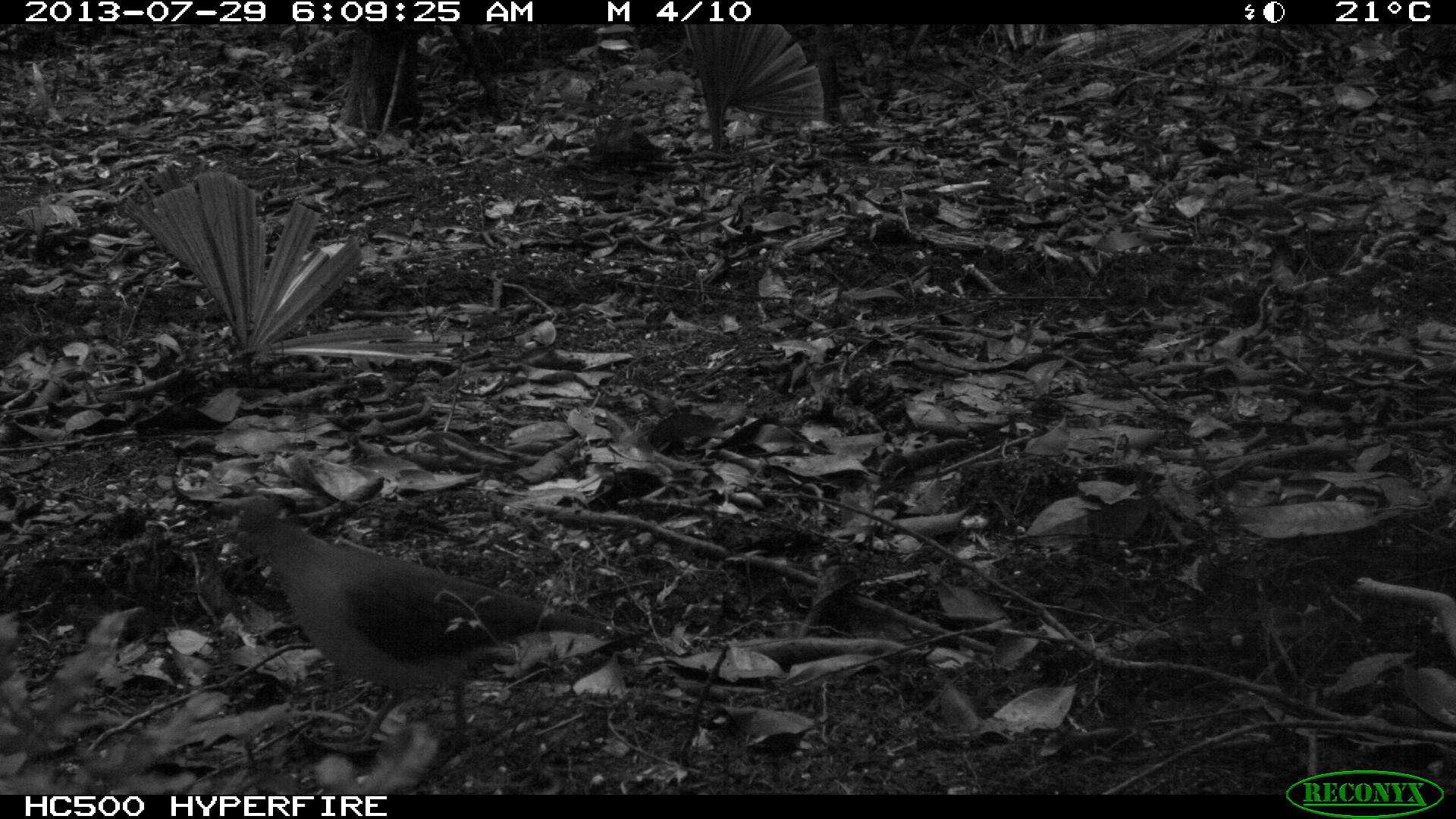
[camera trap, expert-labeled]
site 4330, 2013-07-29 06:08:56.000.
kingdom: Animalia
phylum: Chordata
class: Aves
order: Columbiformes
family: Columbidae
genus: Leptotila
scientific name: Leptotila plumbeiceps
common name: gray-headed dove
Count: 1.